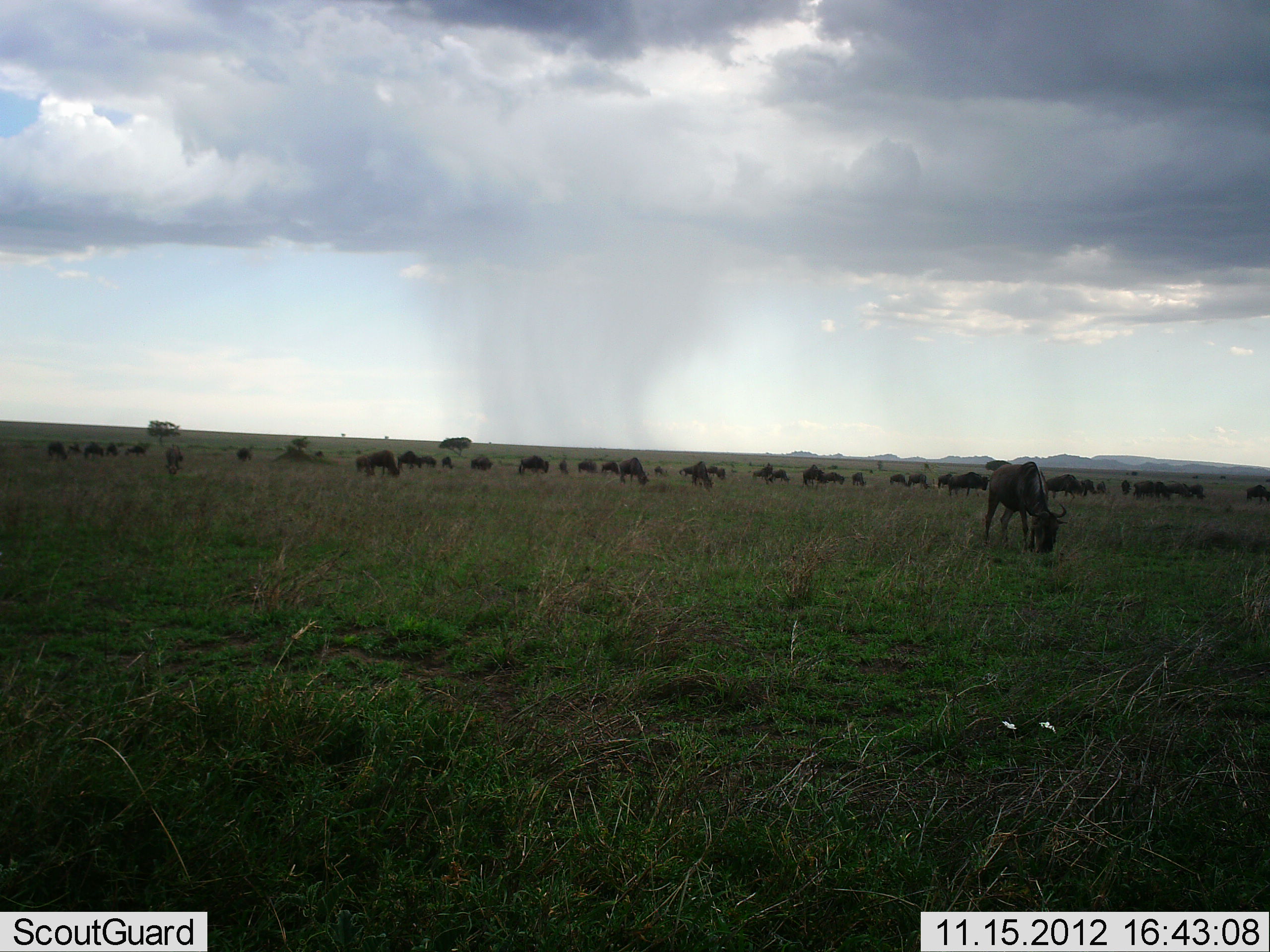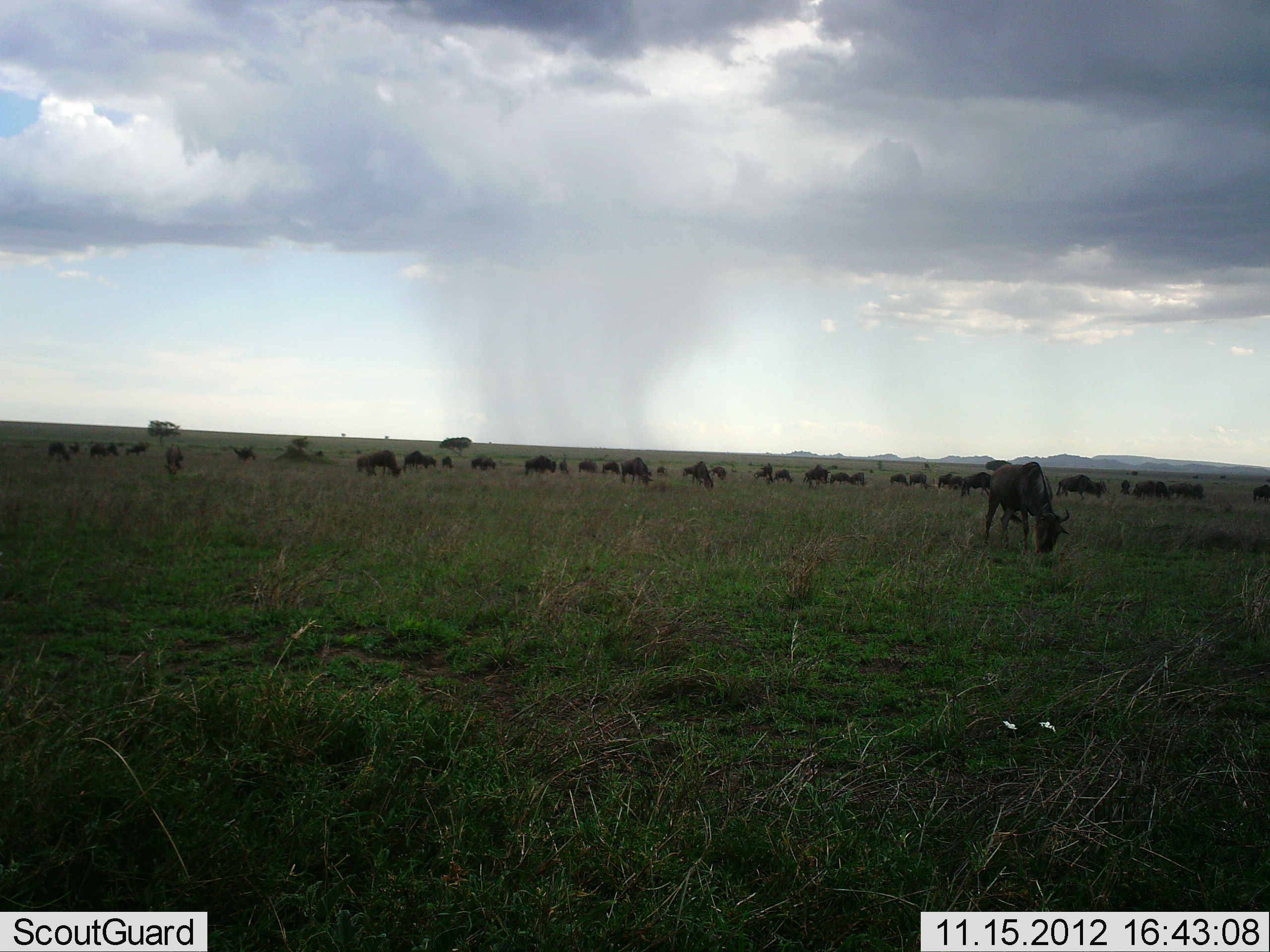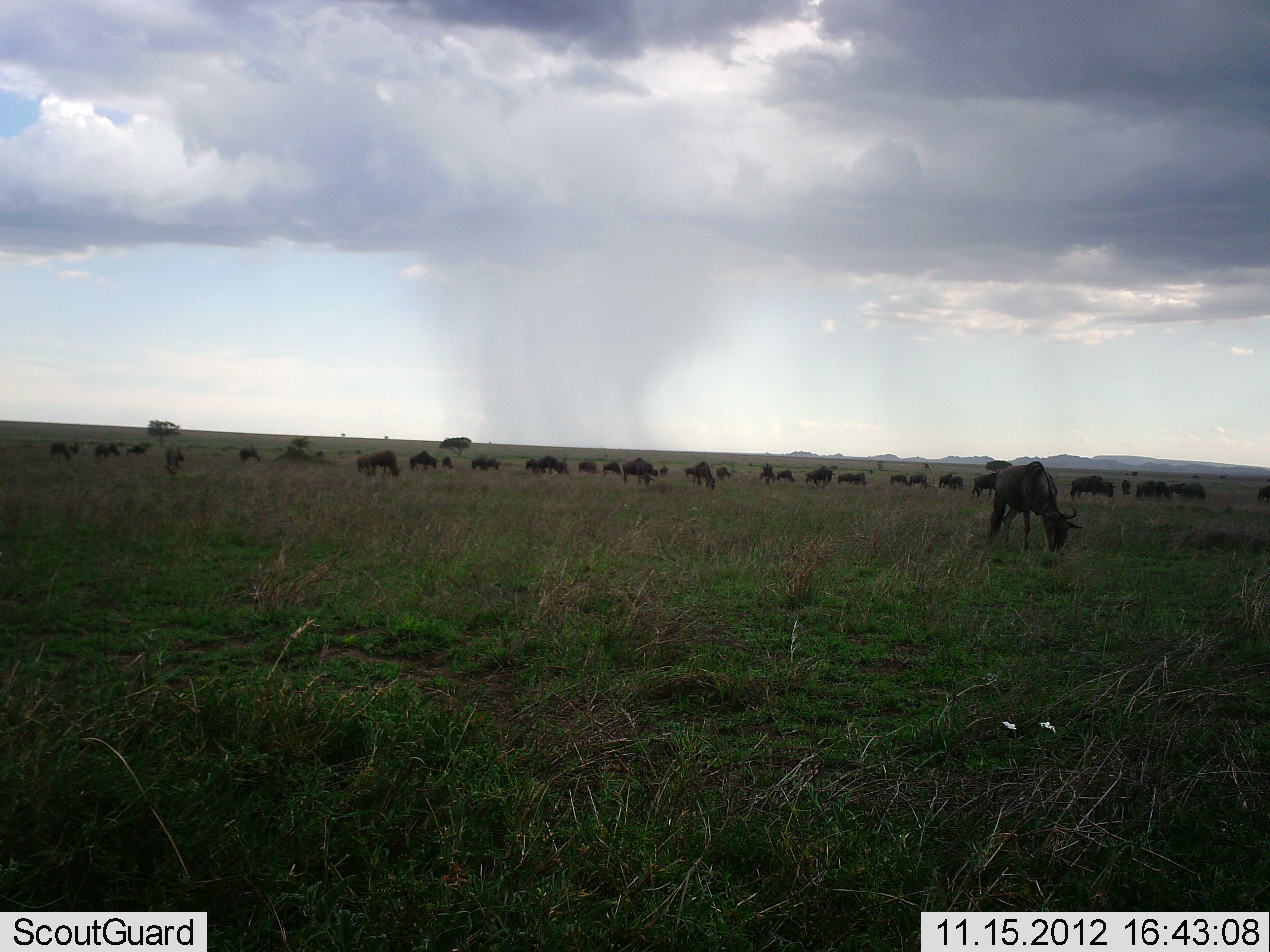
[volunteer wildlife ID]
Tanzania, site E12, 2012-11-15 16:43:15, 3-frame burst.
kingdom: Animalia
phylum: Chordata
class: Mammalia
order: Artiodactyla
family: Bovidae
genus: Connochaetes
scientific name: Connochaetes taurinus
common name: blue wildebeest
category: wildebeest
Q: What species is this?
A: Wildebeest (blue wildebeest) (Connochaetes taurinus).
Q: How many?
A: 11-50.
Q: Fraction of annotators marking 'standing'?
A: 20%.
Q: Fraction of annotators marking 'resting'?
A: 0%.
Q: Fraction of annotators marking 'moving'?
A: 20%.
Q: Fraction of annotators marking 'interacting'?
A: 0%.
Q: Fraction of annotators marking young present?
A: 0%.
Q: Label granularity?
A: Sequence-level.